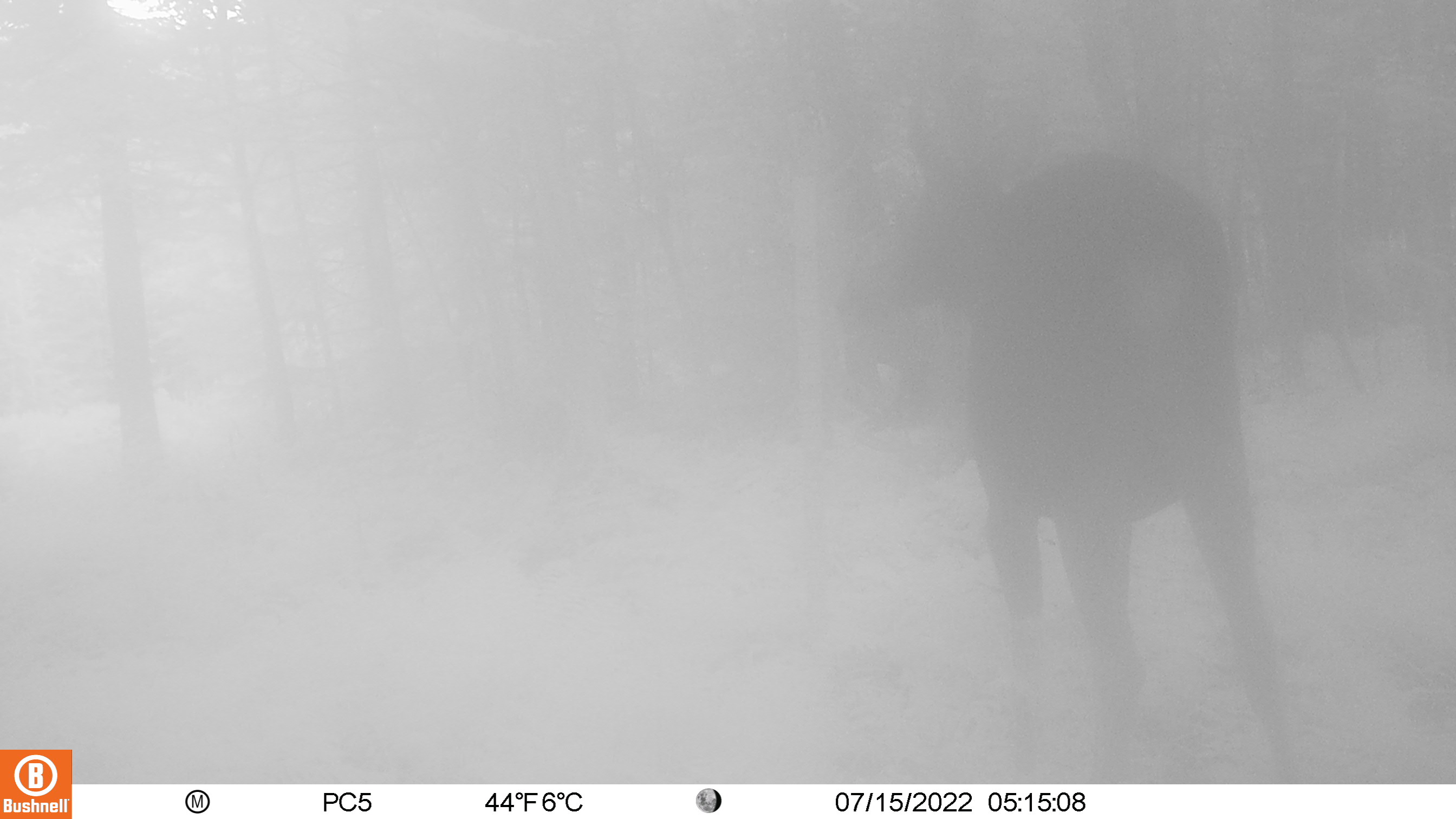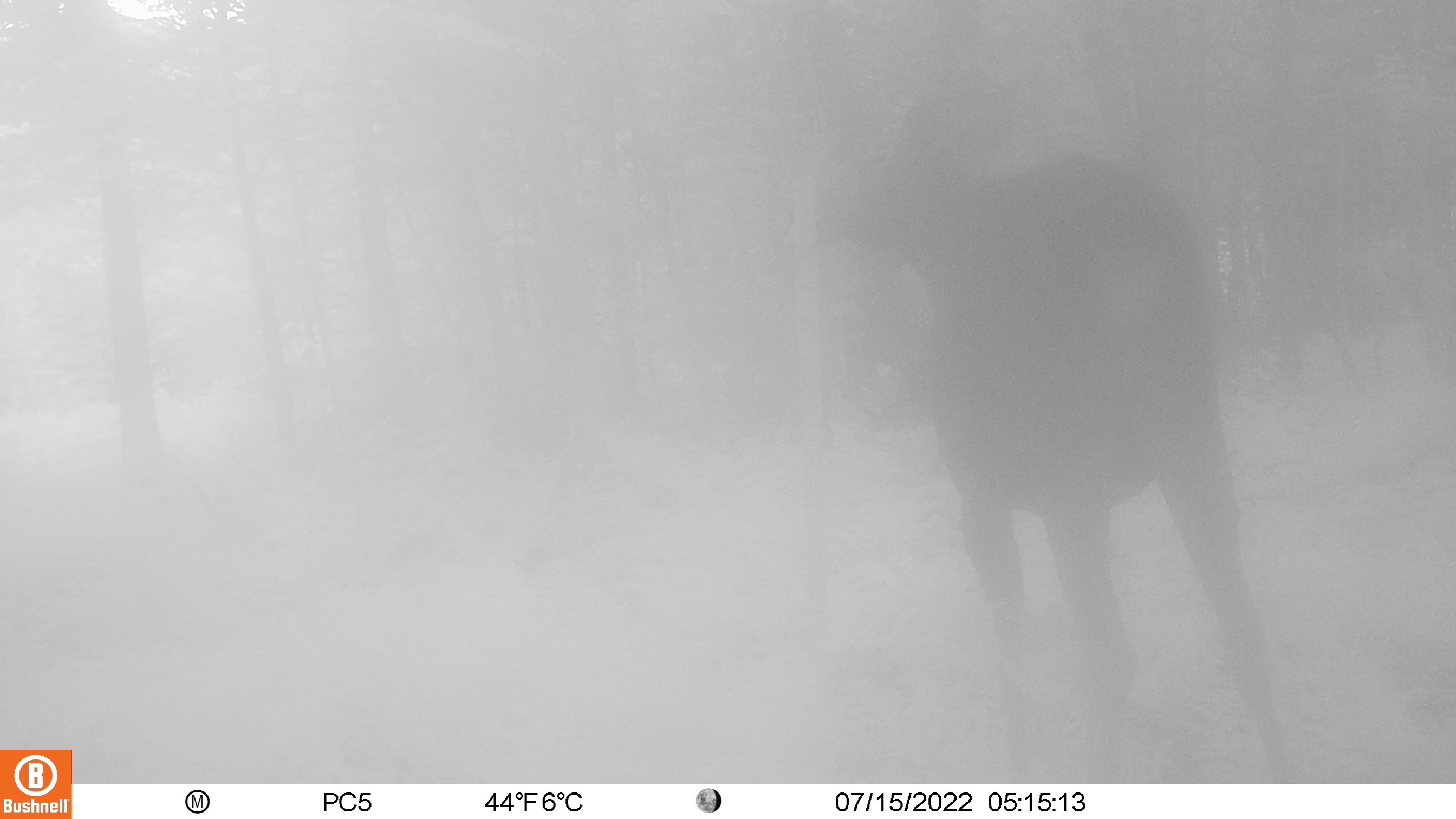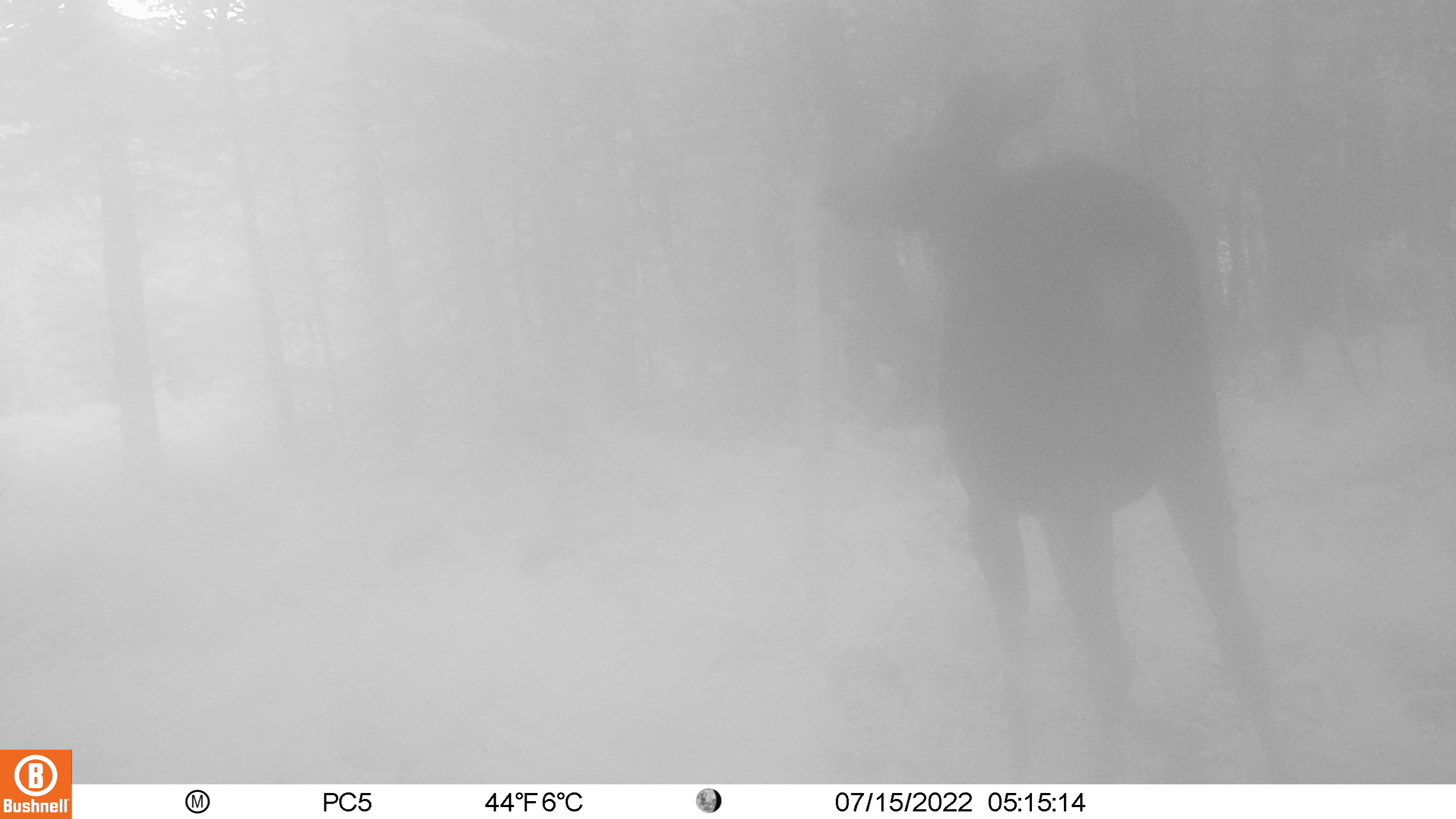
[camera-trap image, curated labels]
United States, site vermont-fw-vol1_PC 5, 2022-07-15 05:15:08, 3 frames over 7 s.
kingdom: Animalia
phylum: Chordata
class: Mammalia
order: Artiodactyla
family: Cervidae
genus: Alces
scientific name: Alces alces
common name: moose